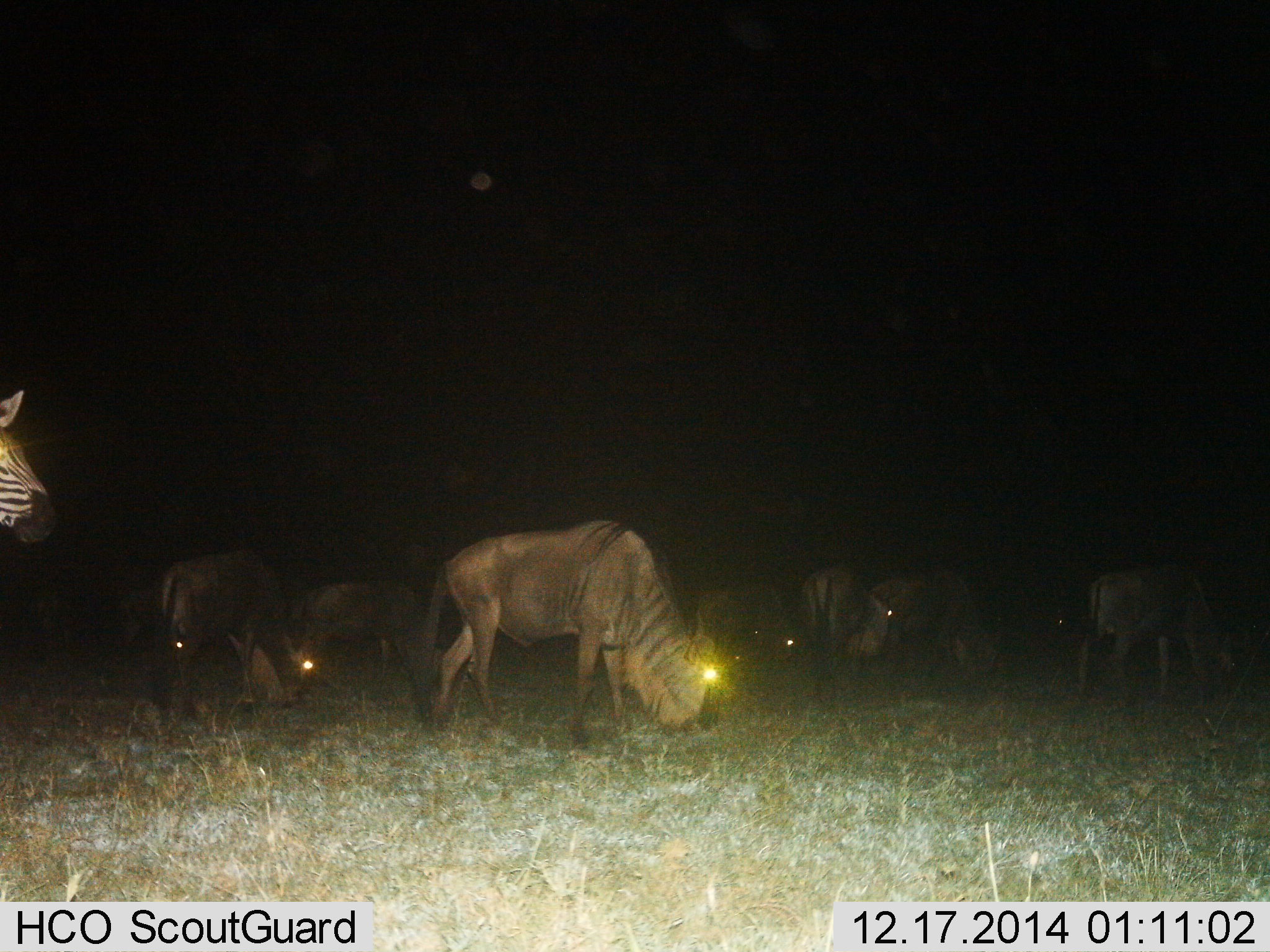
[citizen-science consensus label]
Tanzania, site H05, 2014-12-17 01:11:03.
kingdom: Animalia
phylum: Chordata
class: Mammalia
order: Artiodactyla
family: Bovidae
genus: Connochaetes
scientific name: Connochaetes taurinus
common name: blue wildebeest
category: wildebeest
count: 8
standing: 31%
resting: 0%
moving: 8%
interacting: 8%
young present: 8%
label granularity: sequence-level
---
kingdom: Animalia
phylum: Chordata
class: Mammalia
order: Perissodactyla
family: Equidae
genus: Equus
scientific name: Equus quagga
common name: plains zebra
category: zebra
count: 1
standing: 92%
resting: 0%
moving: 8%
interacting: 0%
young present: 0%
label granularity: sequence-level